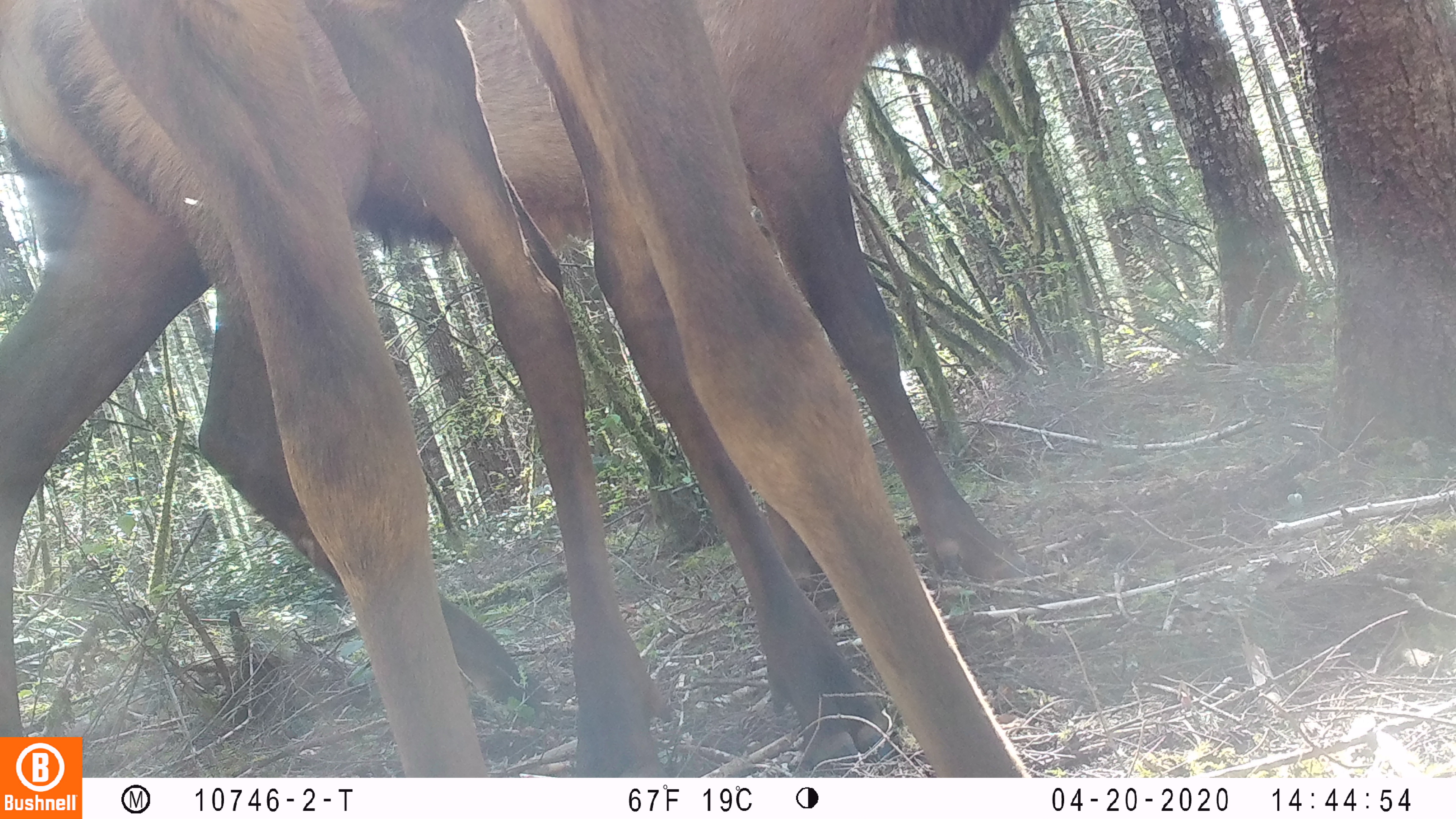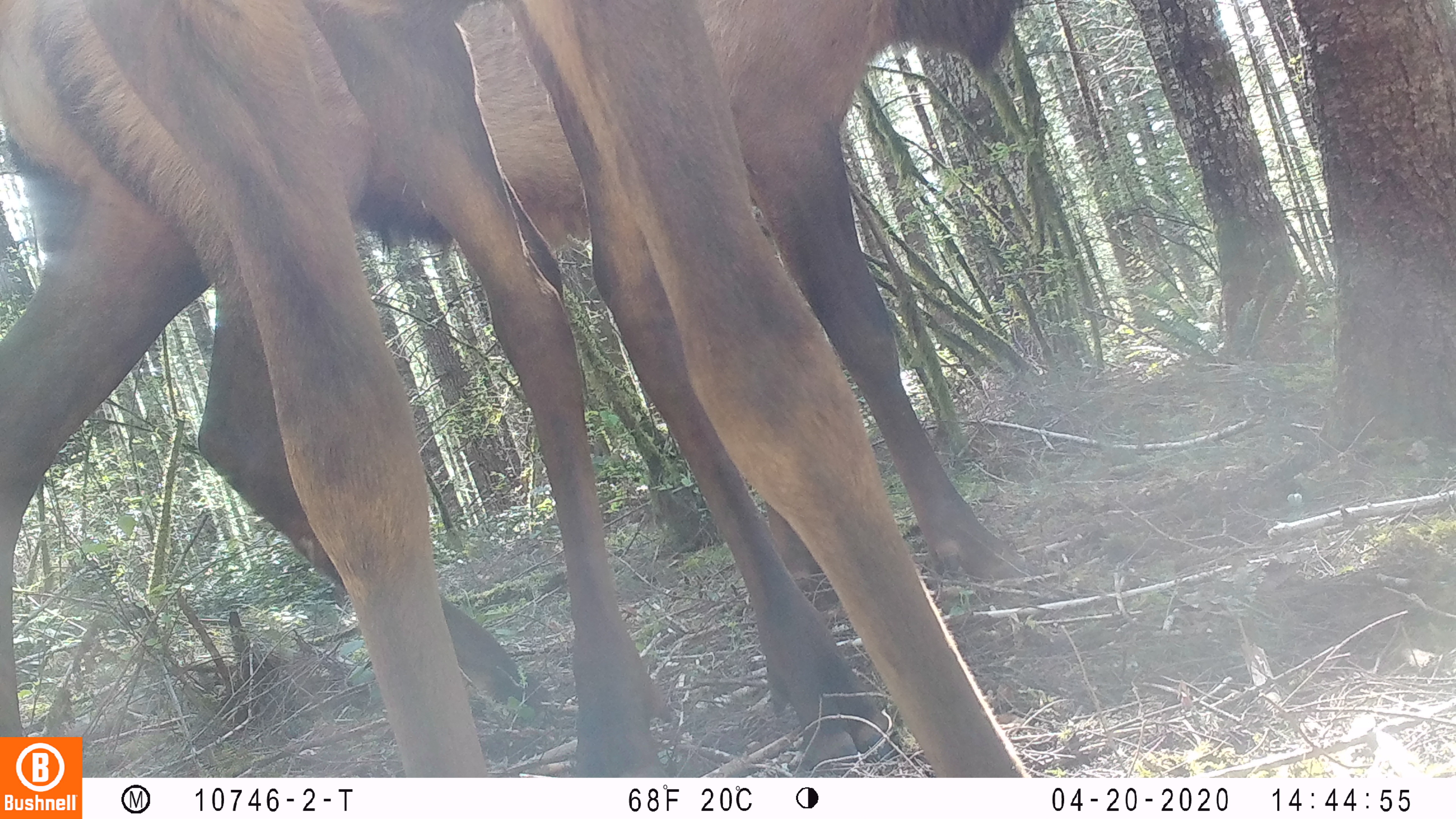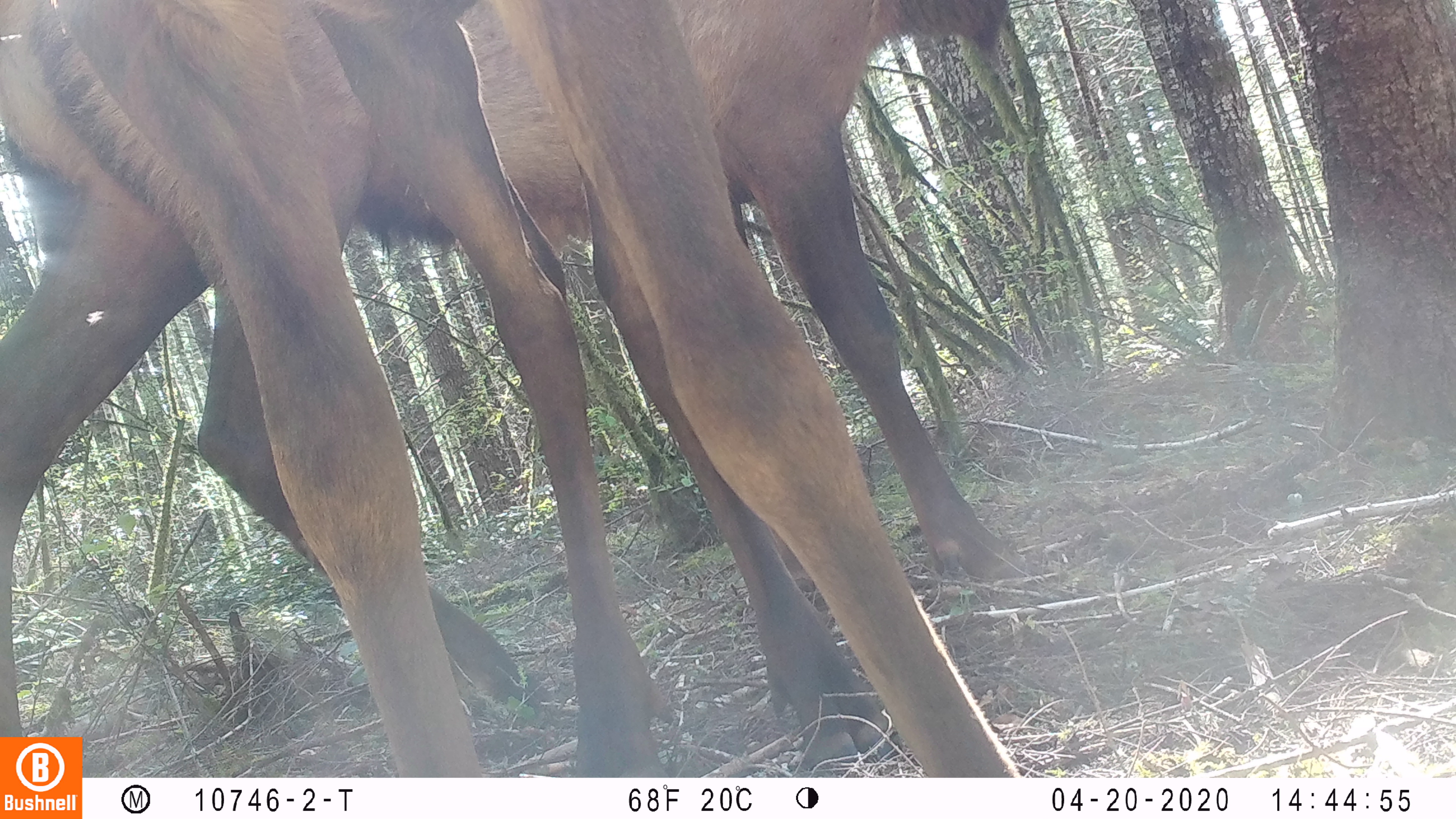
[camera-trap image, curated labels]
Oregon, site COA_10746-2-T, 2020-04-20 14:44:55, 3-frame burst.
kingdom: Animalia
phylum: Chordata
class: Mammalia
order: Artiodactyla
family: Cervidae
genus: Cervus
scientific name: Cervus canadensis roosevelti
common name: roosevelt elk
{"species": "roosevelt elk (Cervus canadensis roosevelti)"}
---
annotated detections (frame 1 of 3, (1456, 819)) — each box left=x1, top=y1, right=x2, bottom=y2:
roosevelt elk: left=0, top=0, right=1024, bottom=732; left=95, top=0, right=1026, bottom=766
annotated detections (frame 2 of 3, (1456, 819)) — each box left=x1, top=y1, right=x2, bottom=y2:
roosevelt elk: left=0, top=0, right=1028, bottom=734; left=40, top=2, right=998, bottom=727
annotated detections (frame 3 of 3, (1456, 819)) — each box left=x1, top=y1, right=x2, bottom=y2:
roosevelt elk: left=2, top=2, right=1030, bottom=732; left=31, top=2, right=990, bottom=734